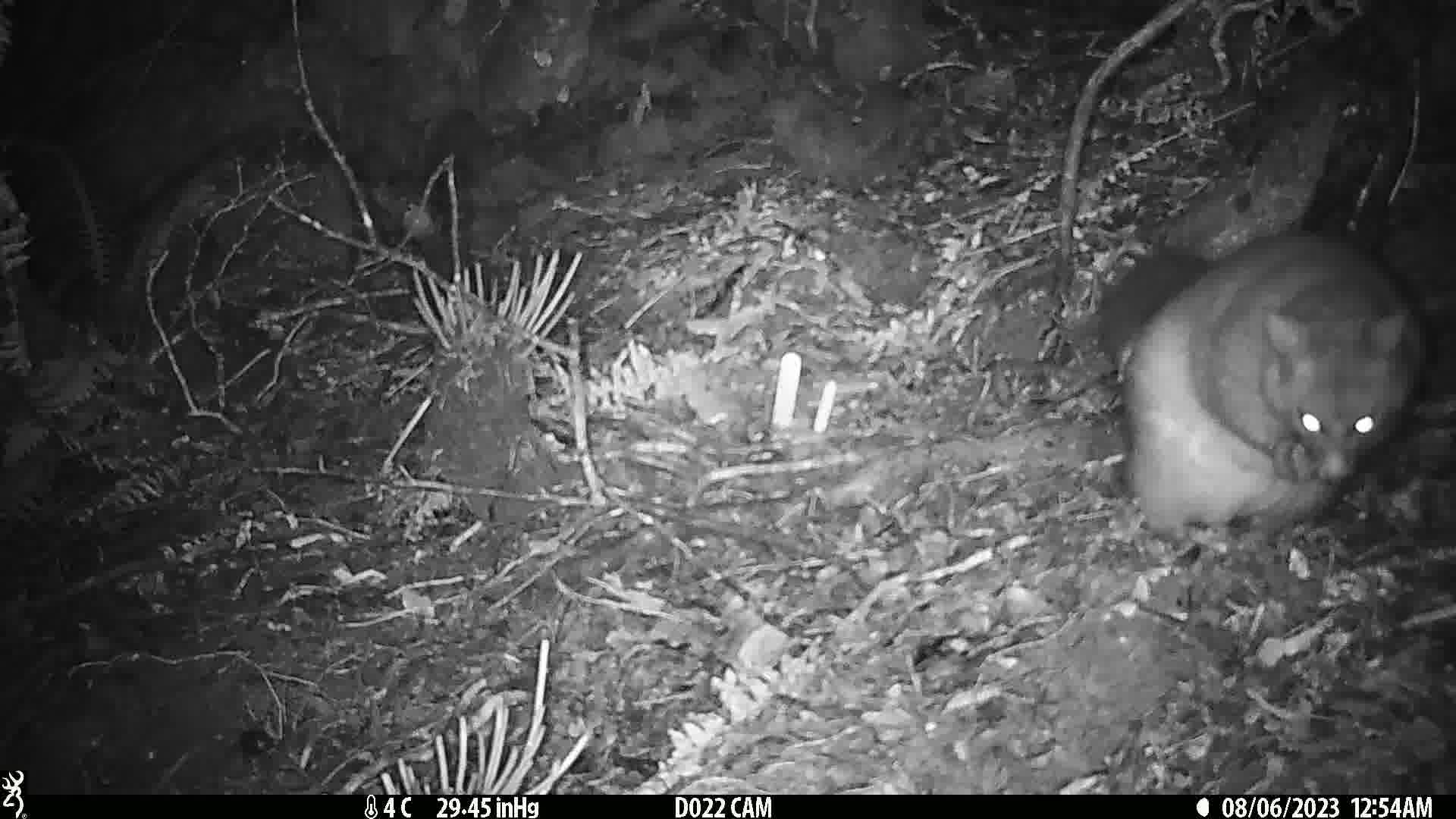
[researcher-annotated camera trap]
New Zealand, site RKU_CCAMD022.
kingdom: Animalia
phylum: Chordata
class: Mammalia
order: Diprotodontia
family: Phalangeridae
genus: Trichosurus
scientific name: Trichosurus vulpecula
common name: common brushtail possum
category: possum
Possum (common brushtail possum) (Trichosurus vulpecula).